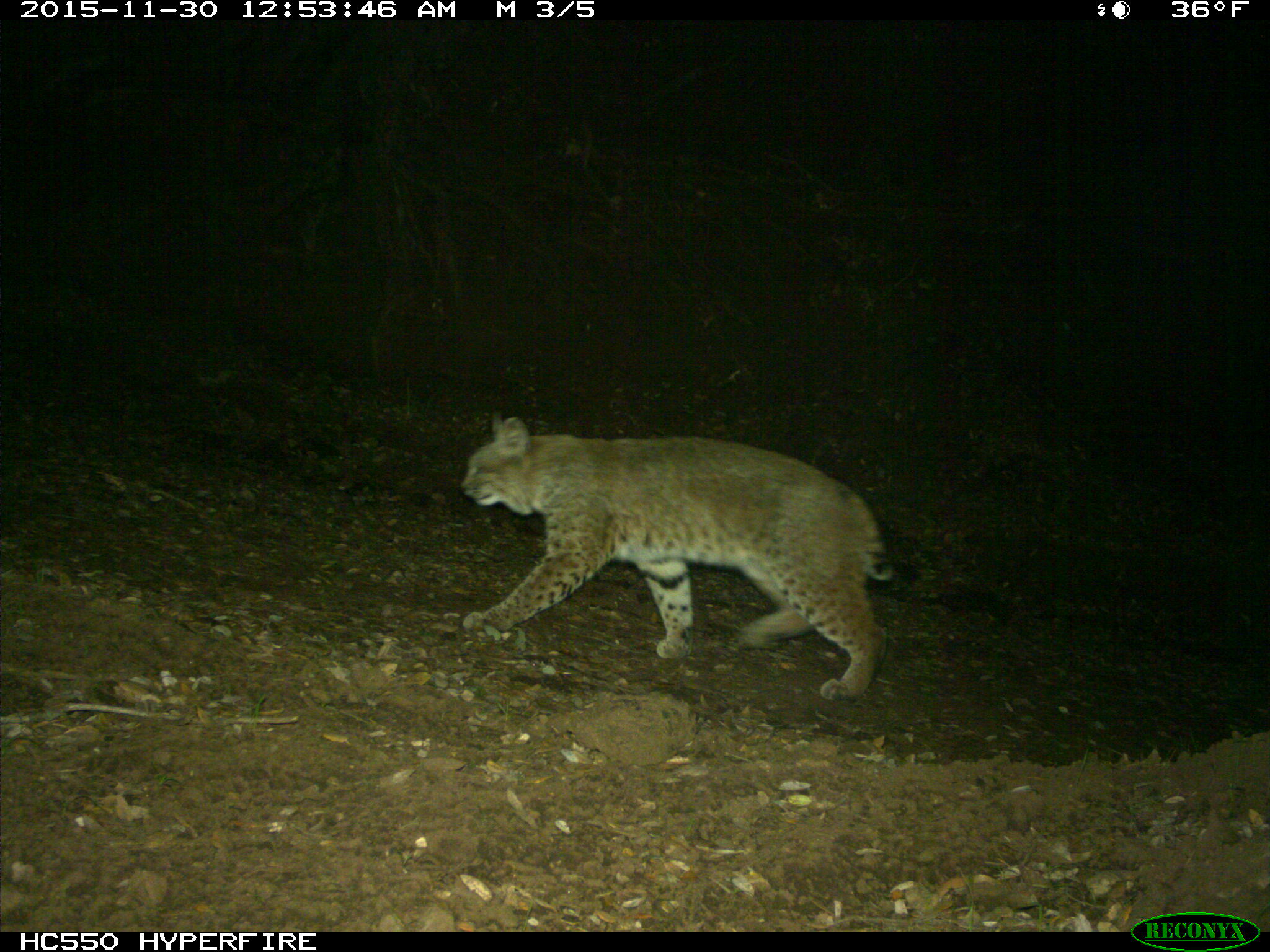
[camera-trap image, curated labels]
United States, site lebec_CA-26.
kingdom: Animalia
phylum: Chordata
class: Mammalia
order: Carnivora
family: Felidae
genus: Lynx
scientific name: Lynx rufus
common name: bobcat